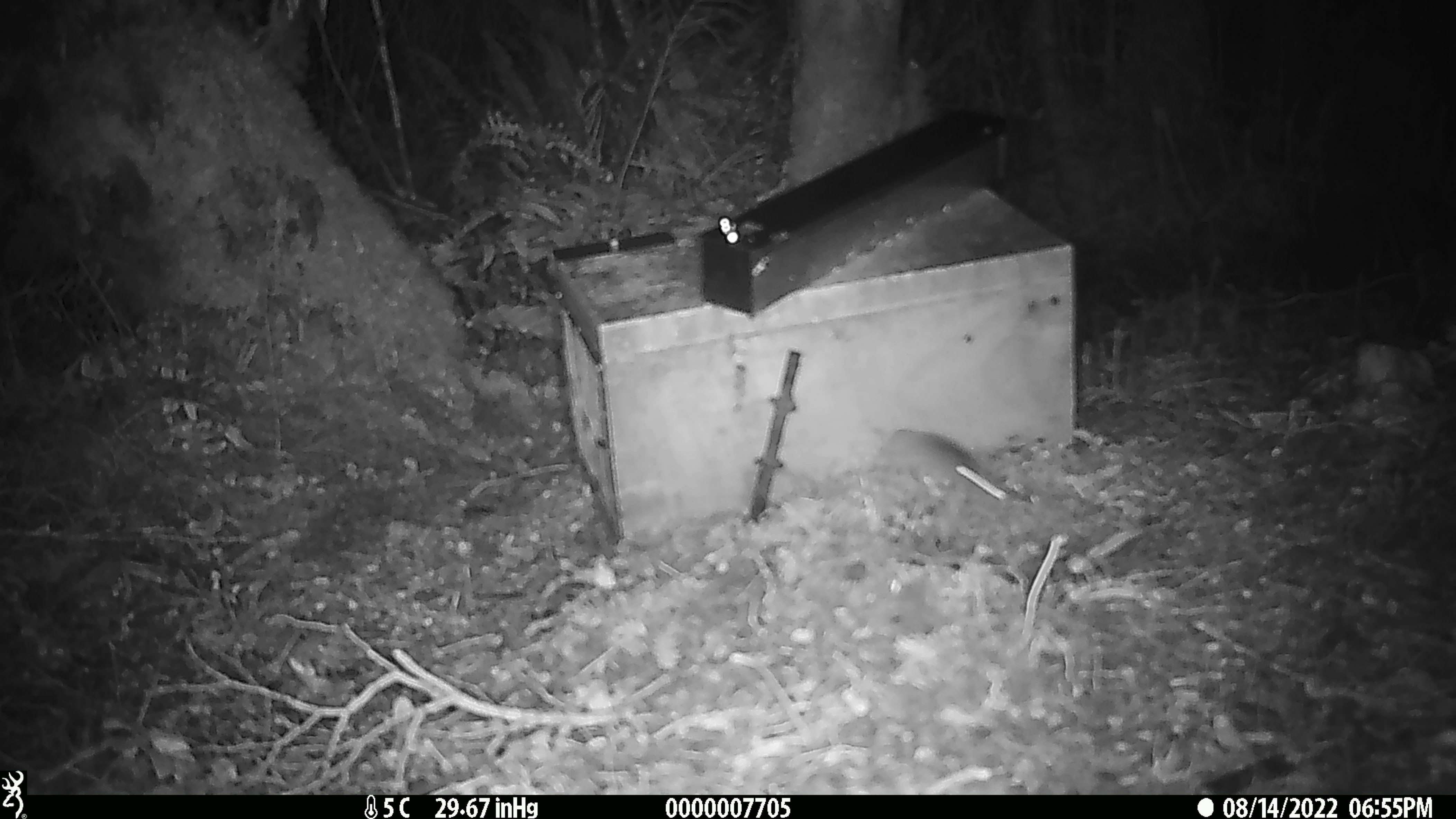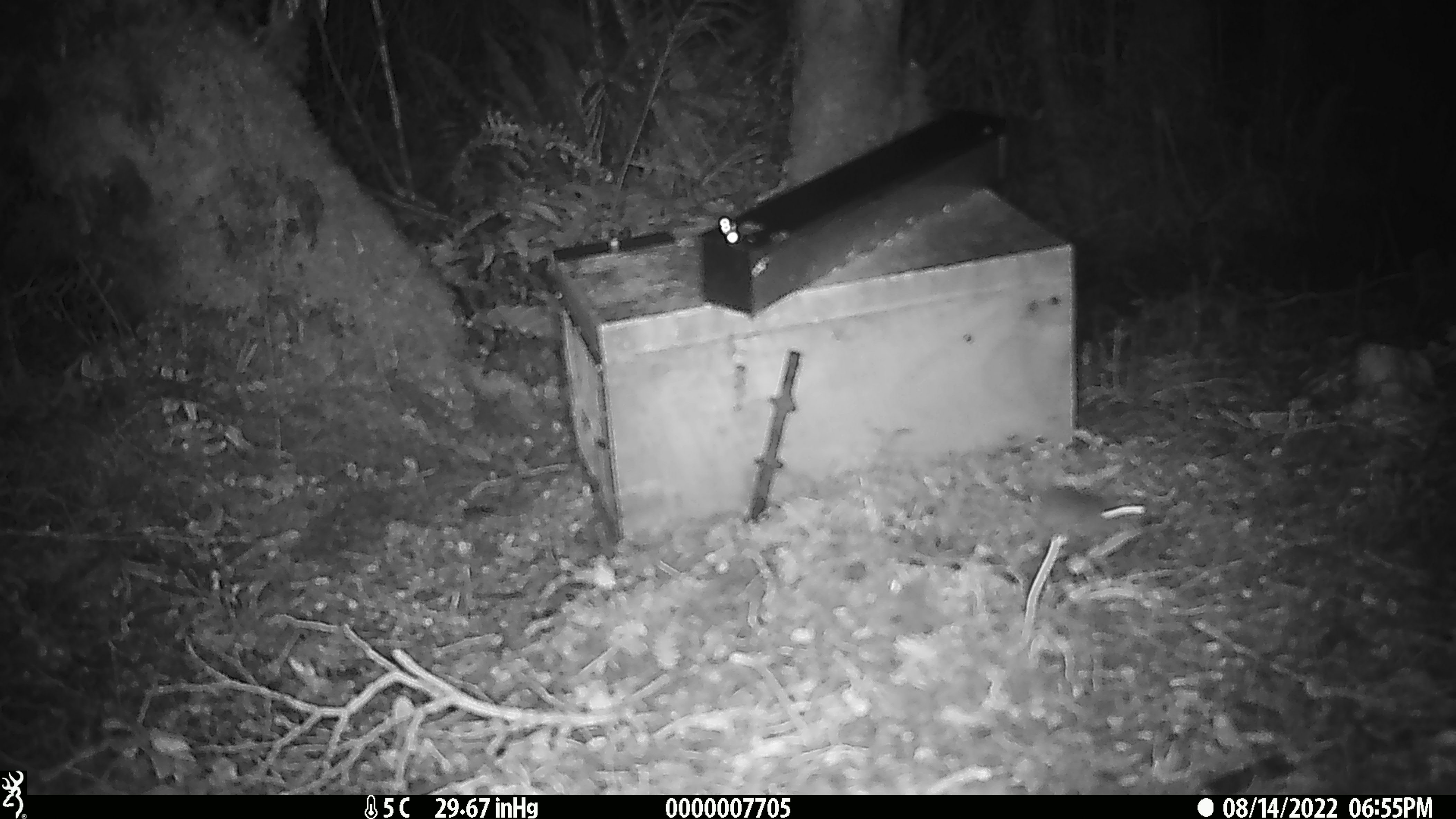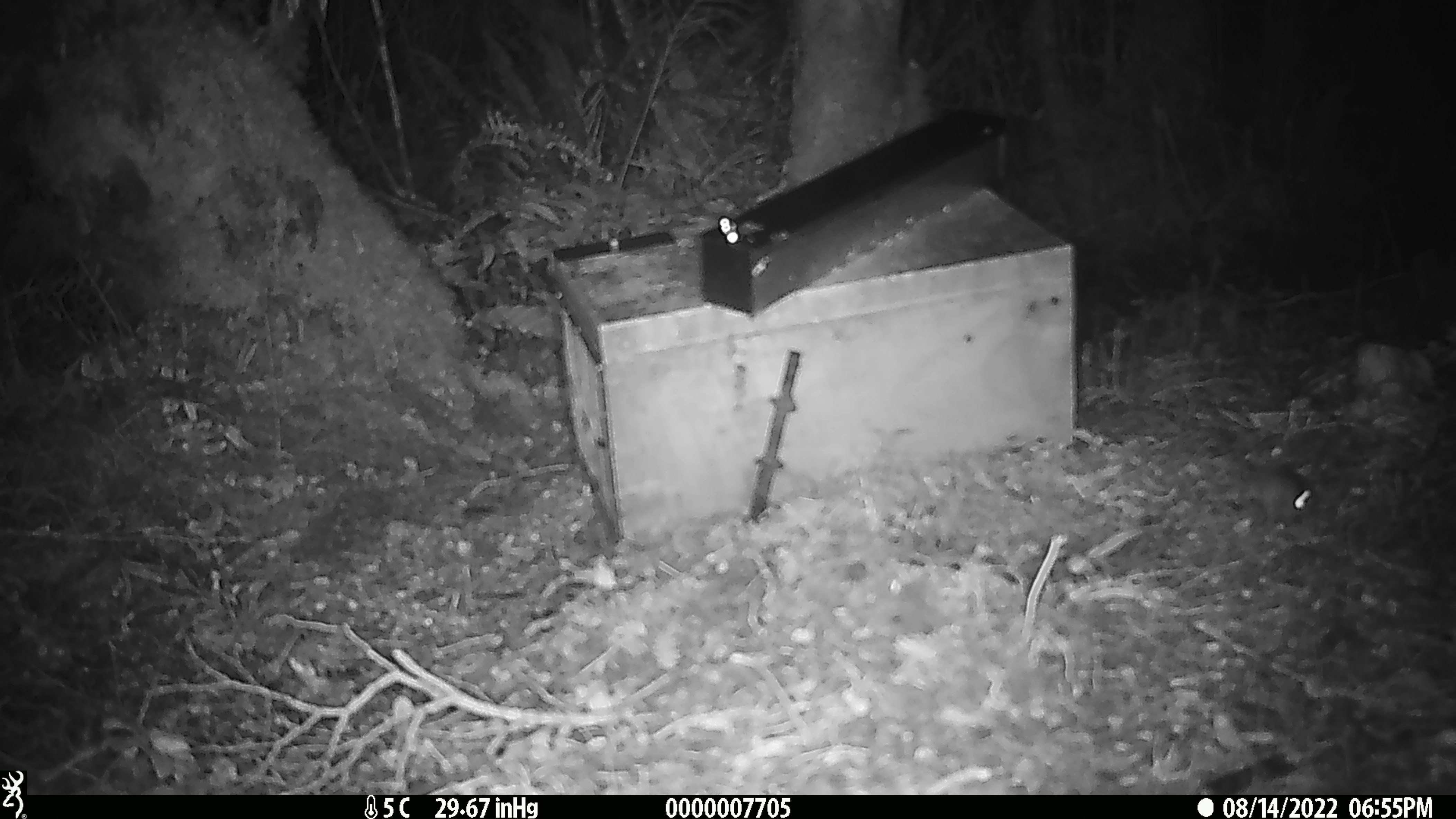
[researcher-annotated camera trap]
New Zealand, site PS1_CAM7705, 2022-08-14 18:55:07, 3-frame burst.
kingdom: Animalia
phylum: Chordata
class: Mammalia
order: Rodentia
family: Muridae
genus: Mus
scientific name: Mus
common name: mouse